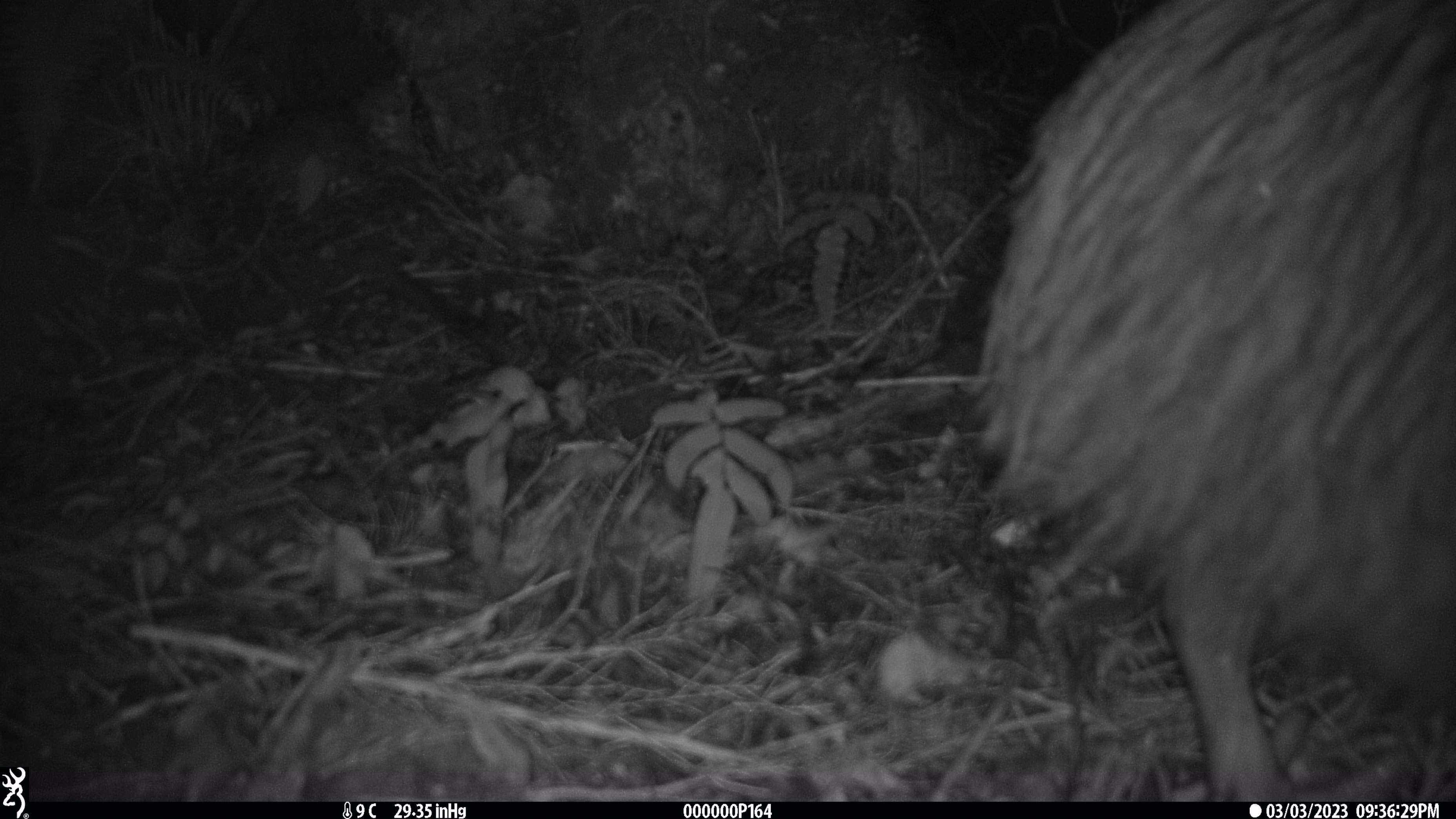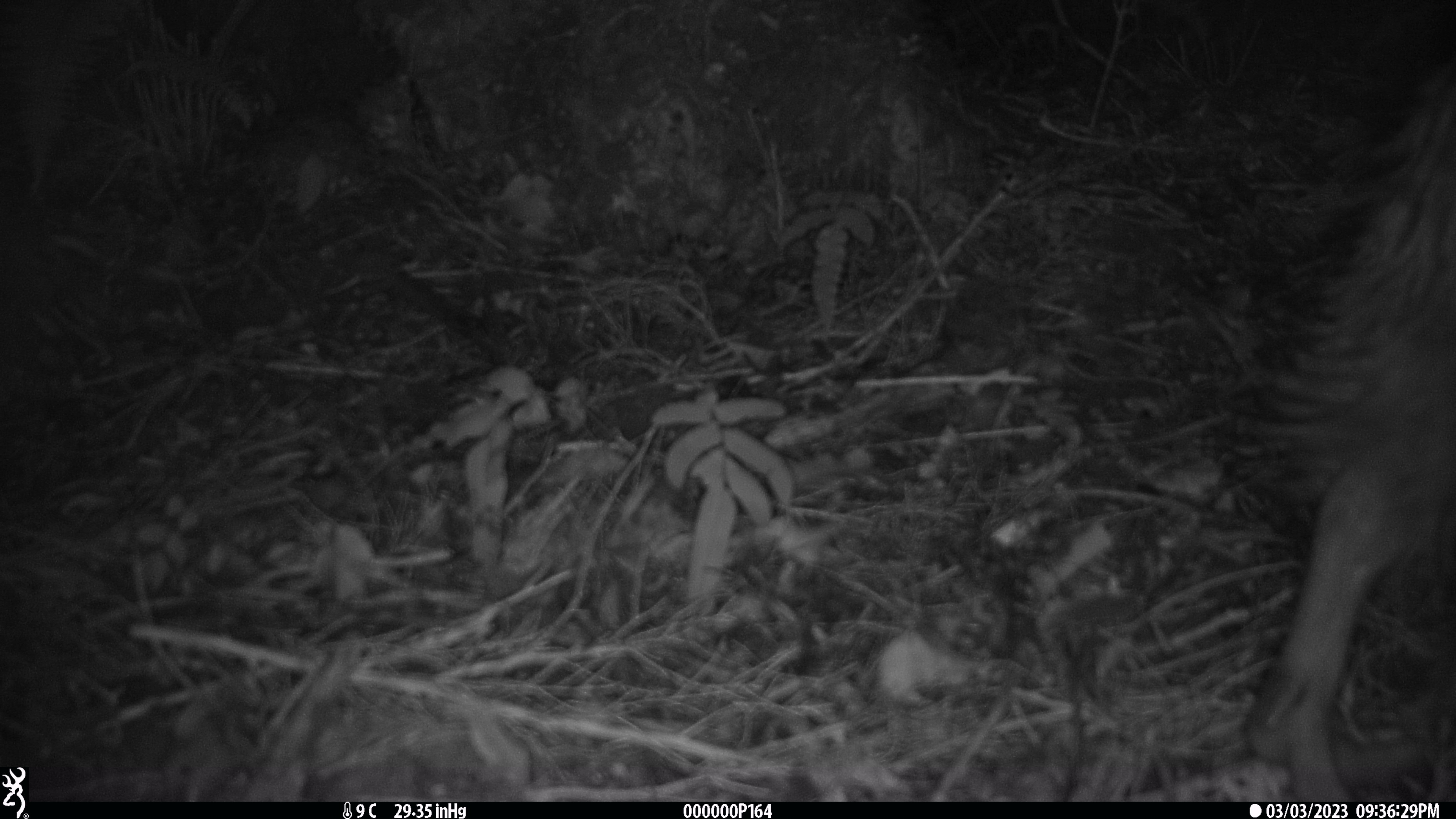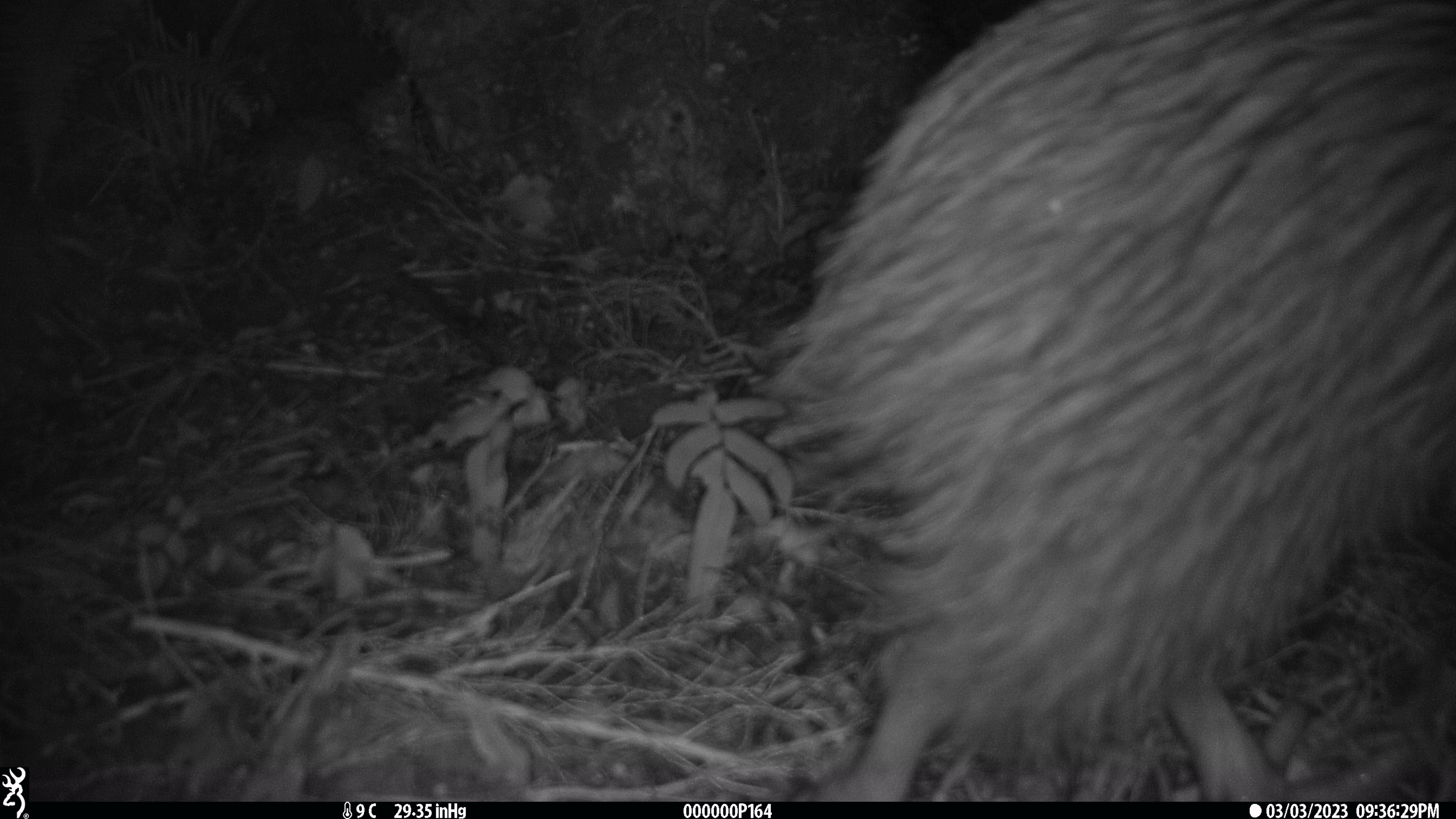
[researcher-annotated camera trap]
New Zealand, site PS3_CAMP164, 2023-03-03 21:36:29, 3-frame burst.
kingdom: Animalia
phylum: Chordata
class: Aves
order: Apterygiformes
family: Apterygidae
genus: Apteryx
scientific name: Apteryx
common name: kiwi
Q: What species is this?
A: Kiwi (Apteryx).